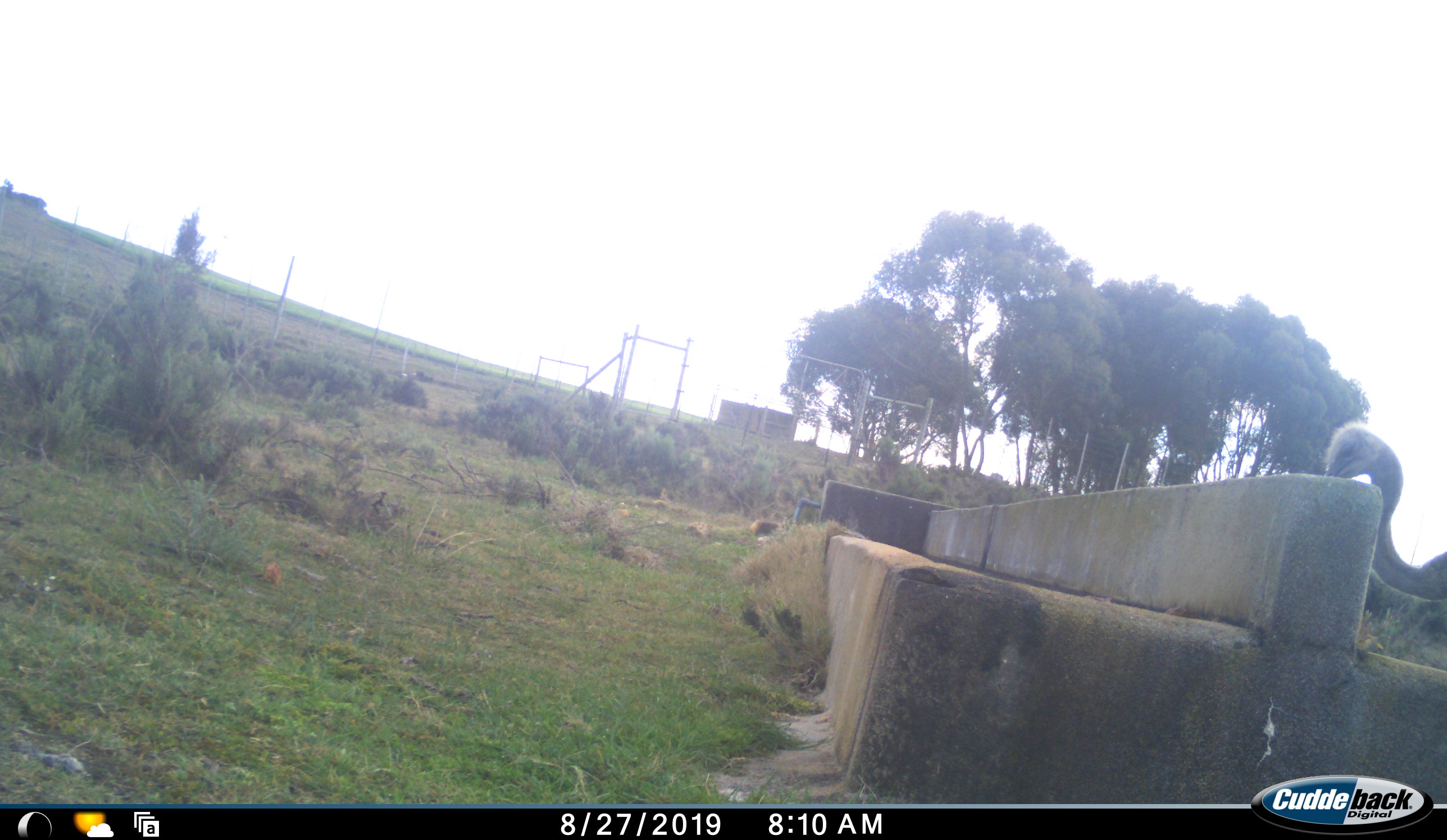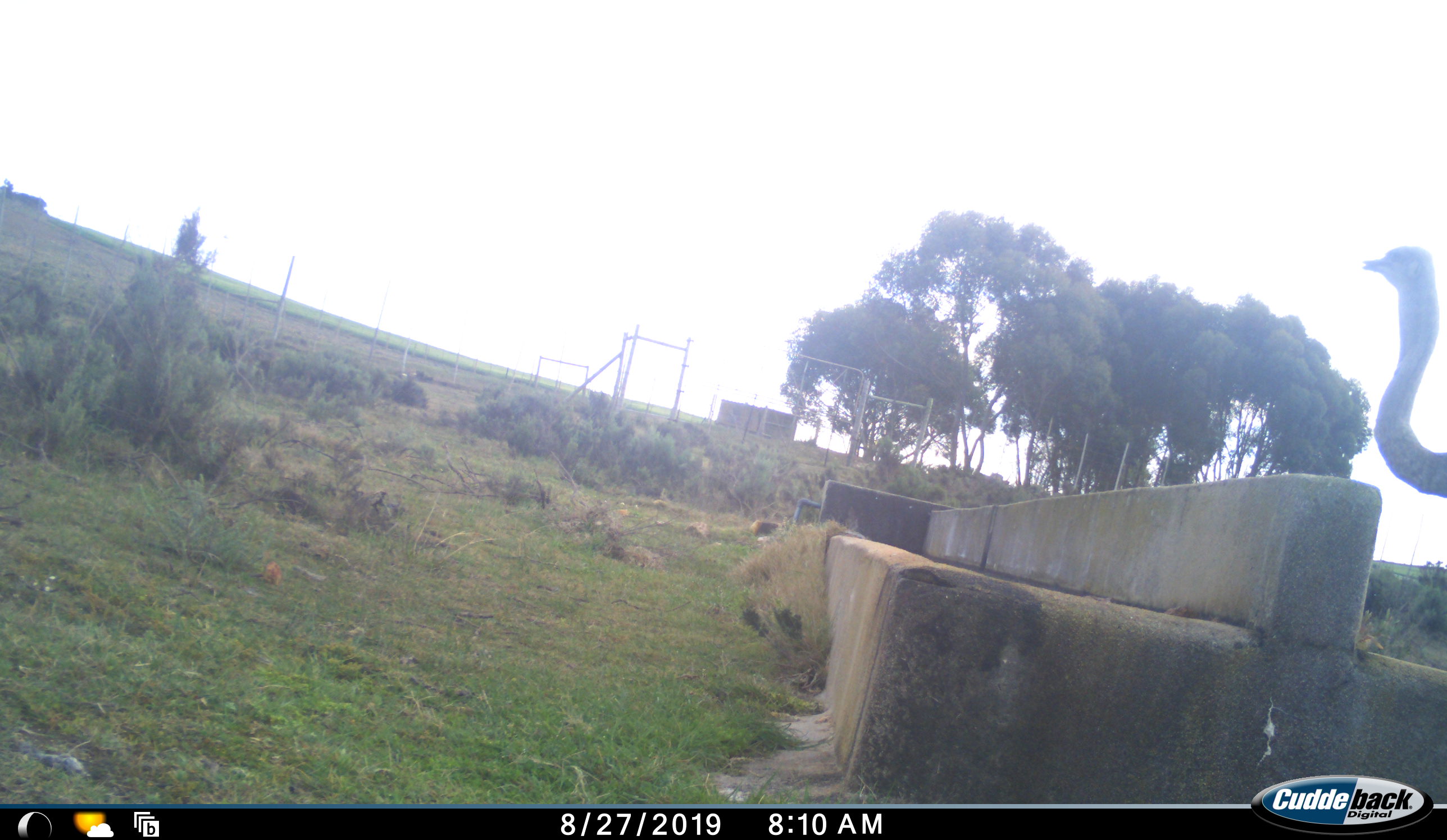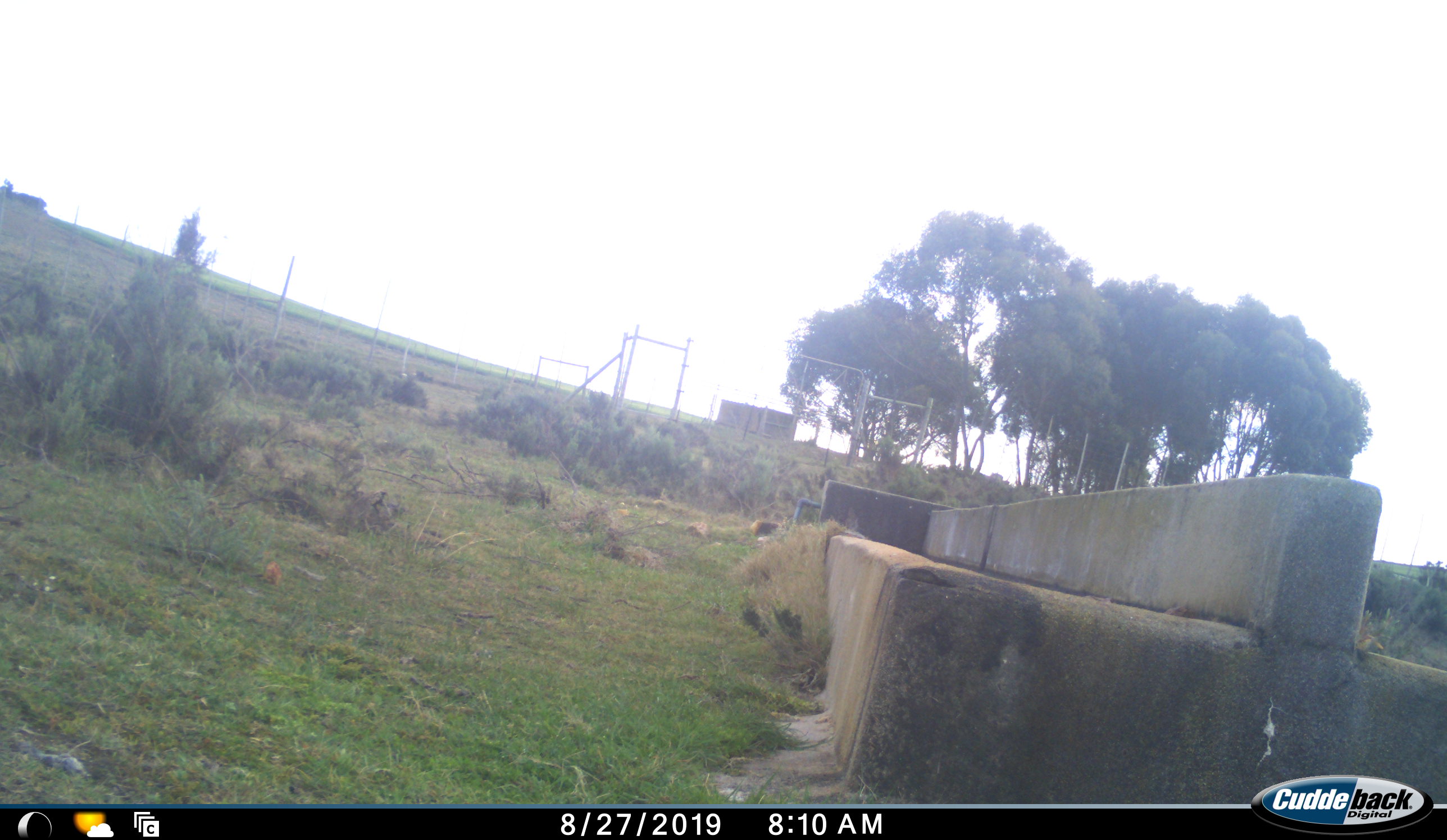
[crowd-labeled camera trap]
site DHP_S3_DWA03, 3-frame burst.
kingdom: Animalia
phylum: Chordata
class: Aves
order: Struthioniformes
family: Struthionidae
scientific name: Struthionidae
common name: ostrich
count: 1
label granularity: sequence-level